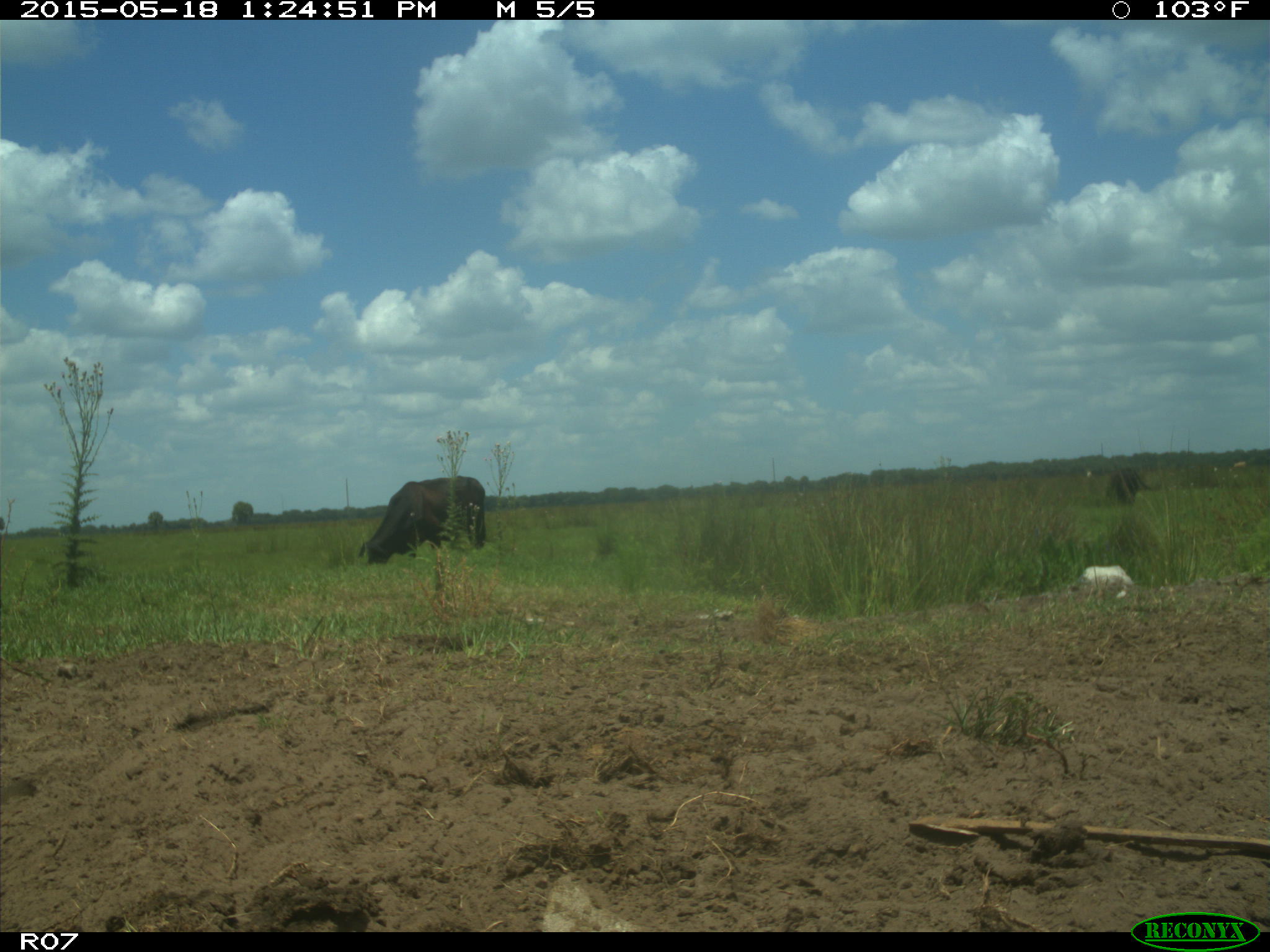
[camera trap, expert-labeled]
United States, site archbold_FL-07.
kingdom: Animalia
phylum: Chordata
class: Mammalia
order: Artiodactyla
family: Bovidae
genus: Bos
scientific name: Bos taurus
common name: domestic cow